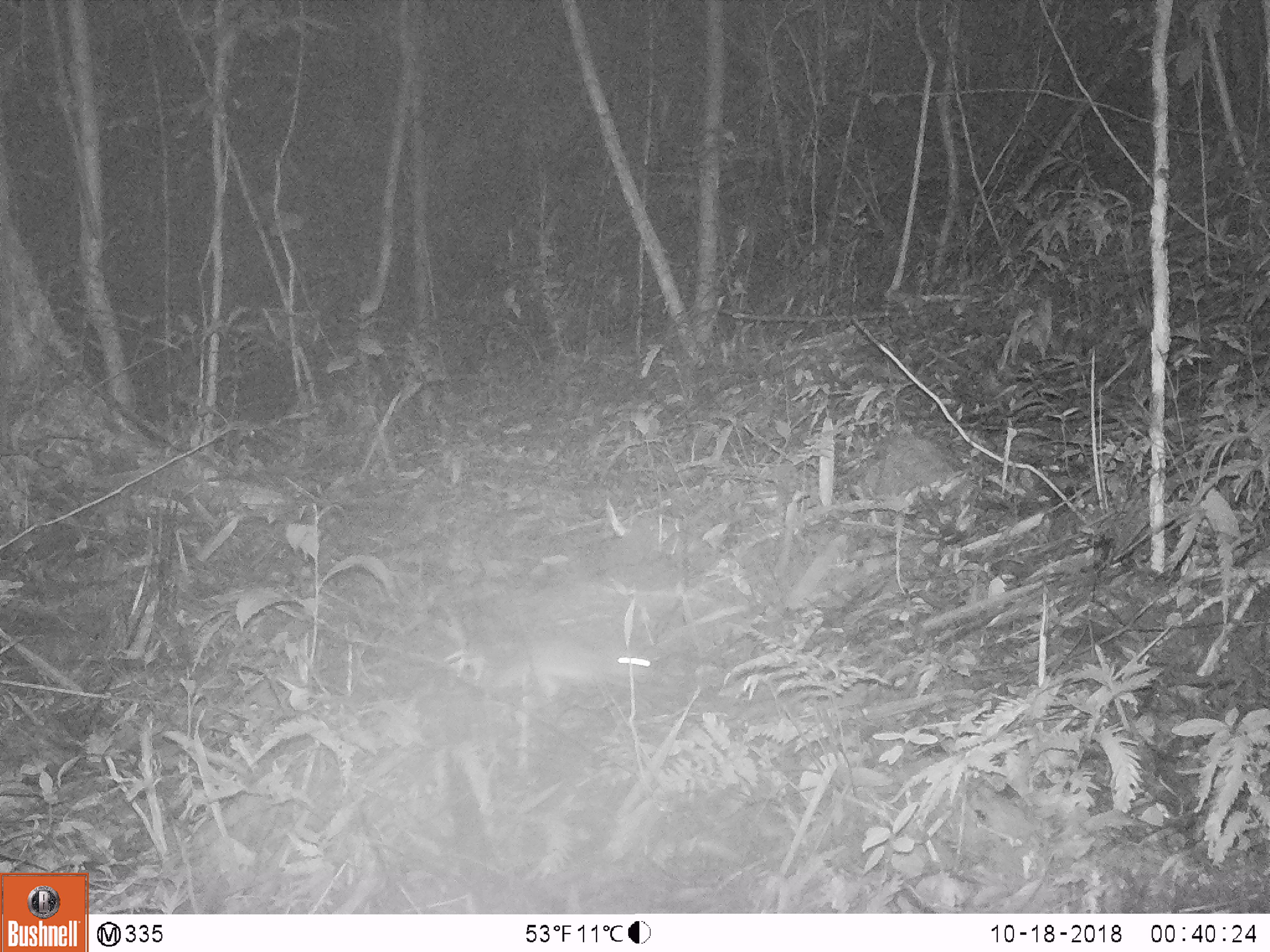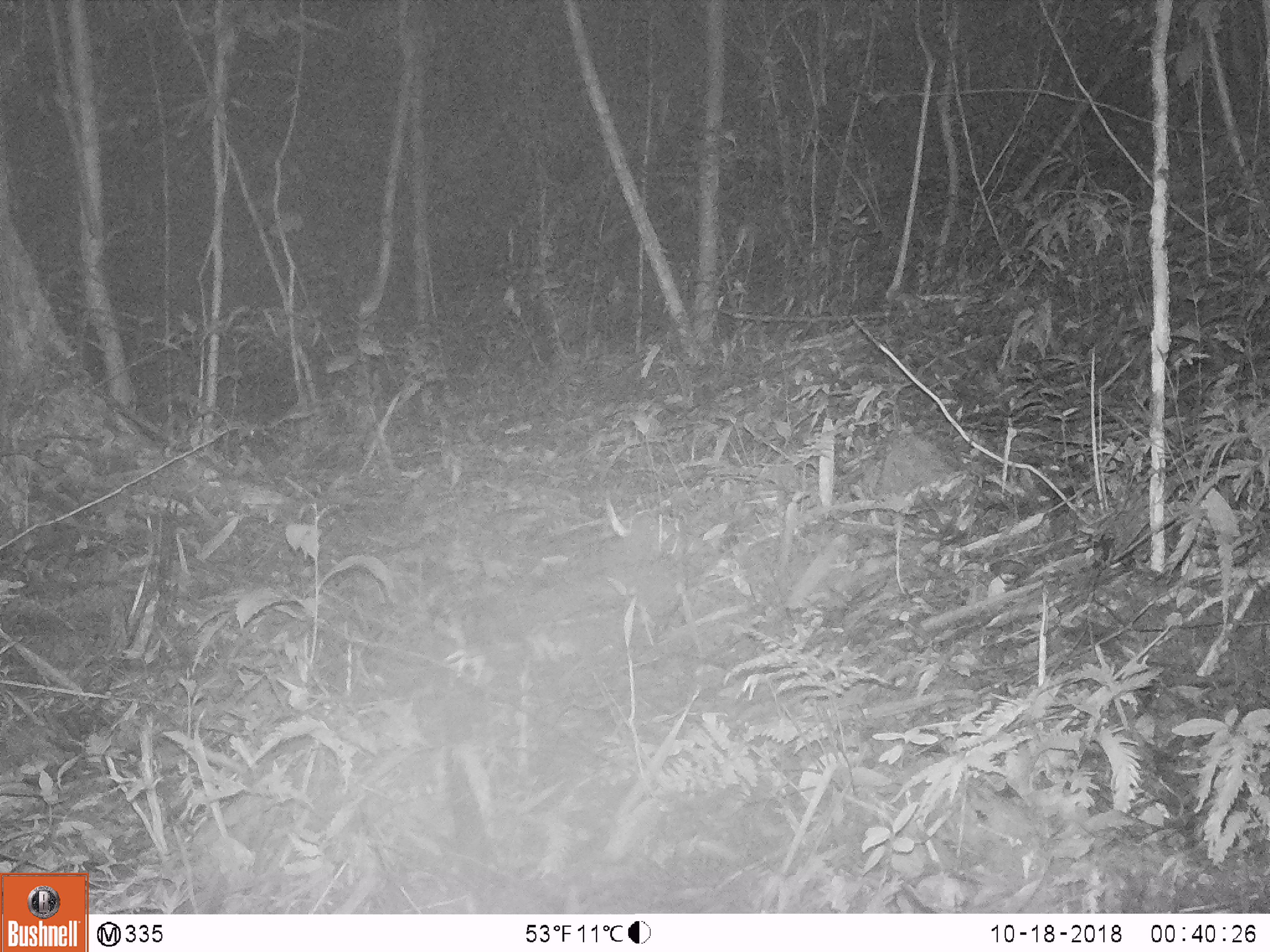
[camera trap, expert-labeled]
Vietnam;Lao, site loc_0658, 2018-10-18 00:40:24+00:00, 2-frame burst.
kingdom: Animalia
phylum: Chordata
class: Mammalia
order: Rodentia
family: Muridae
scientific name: Muridae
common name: old-world mice and rats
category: unidentified murid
Unidentified murid (old-world mice and rats) (Muridae). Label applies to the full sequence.